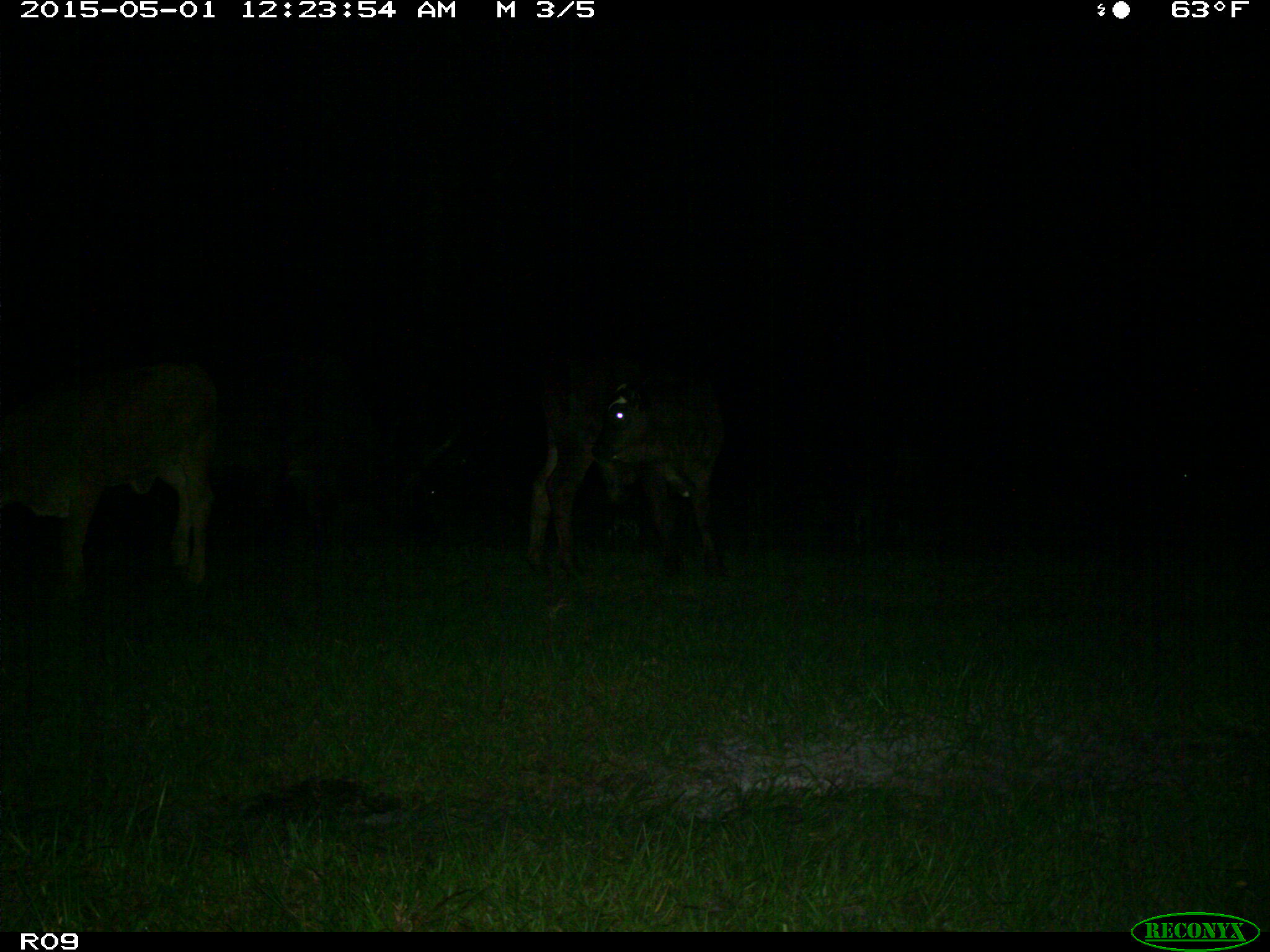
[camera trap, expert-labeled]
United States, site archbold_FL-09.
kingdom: Animalia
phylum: Chordata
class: Mammalia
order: Artiodactyla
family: Bovidae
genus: Bos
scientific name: Bos taurus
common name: domestic cow